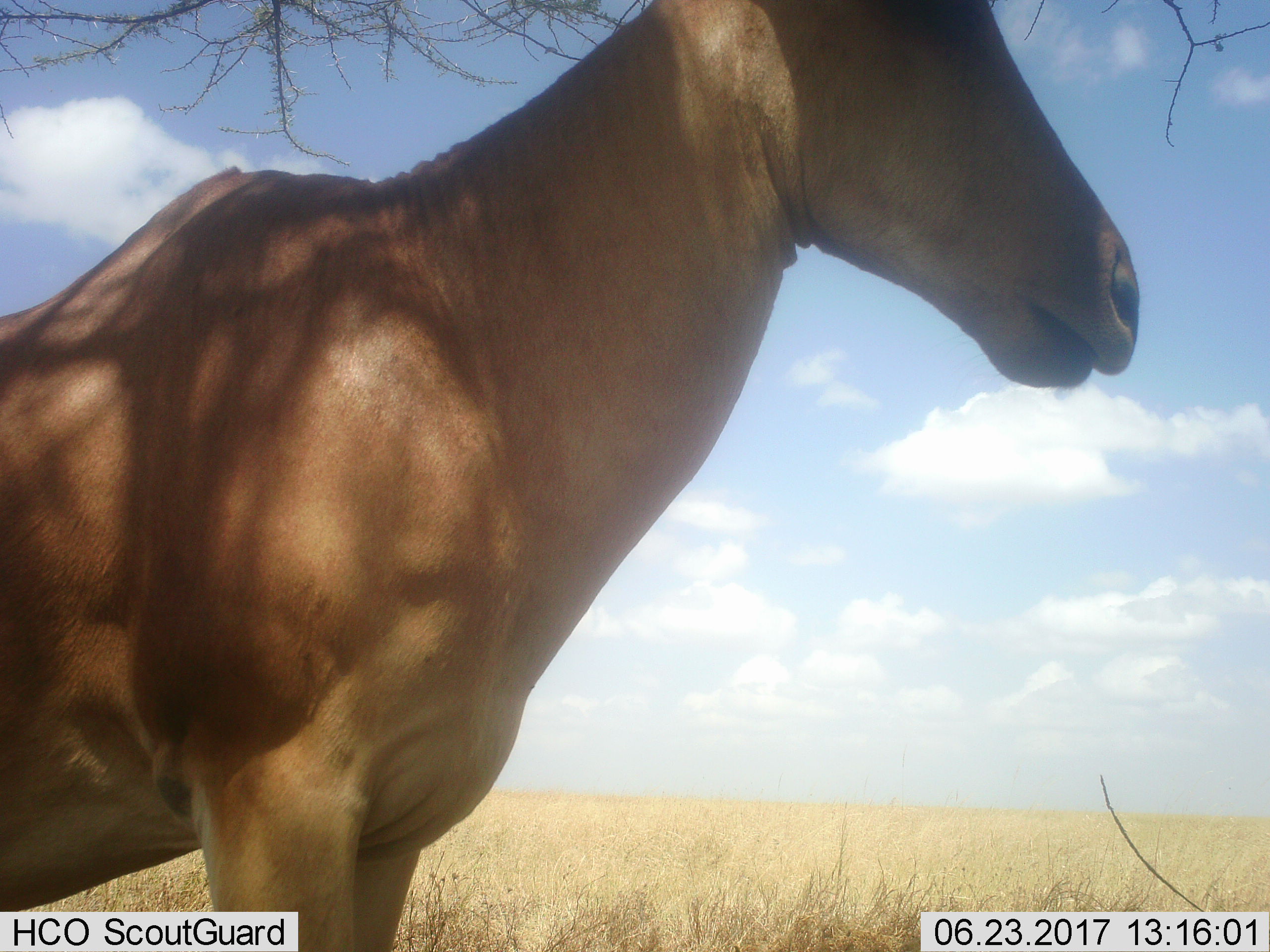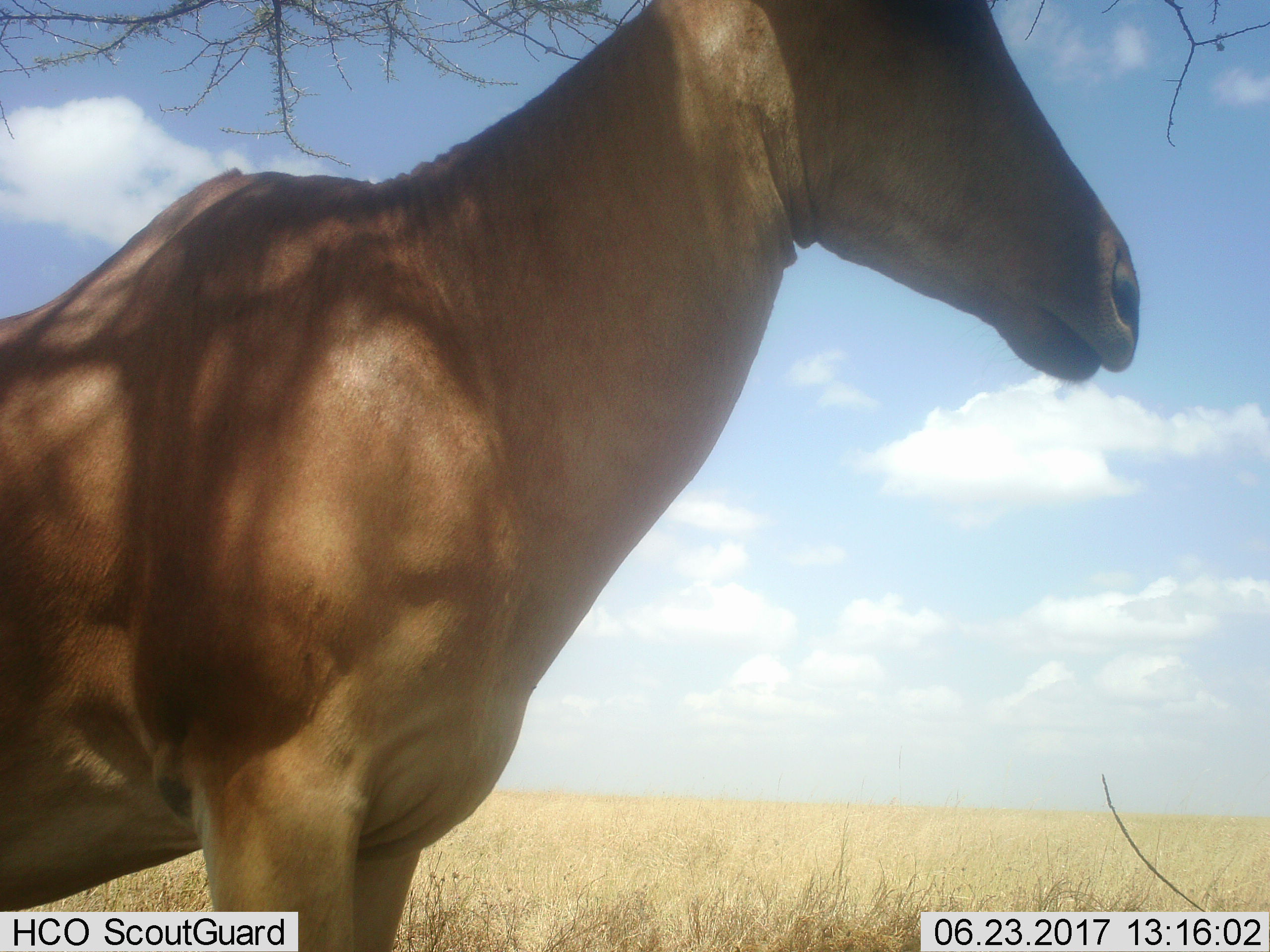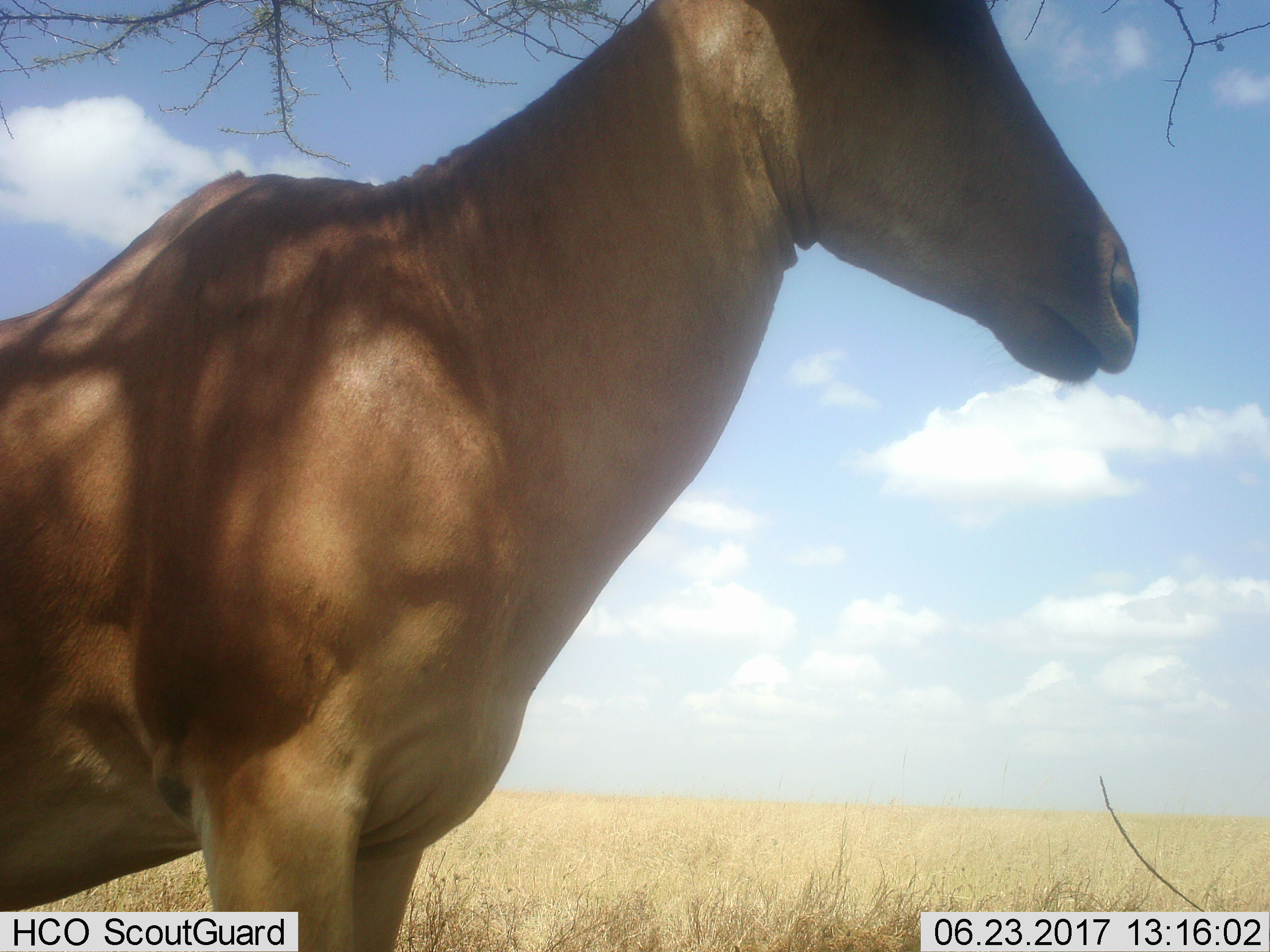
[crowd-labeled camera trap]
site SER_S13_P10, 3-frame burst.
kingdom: Animalia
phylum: Chordata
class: Mammalia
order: Artiodactyla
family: Bovidae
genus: Alcelaphus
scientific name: Alcelaphus buselaphus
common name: hartebeest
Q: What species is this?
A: Hartebeest (Alcelaphus buselaphus).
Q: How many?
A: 1.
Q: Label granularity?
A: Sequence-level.